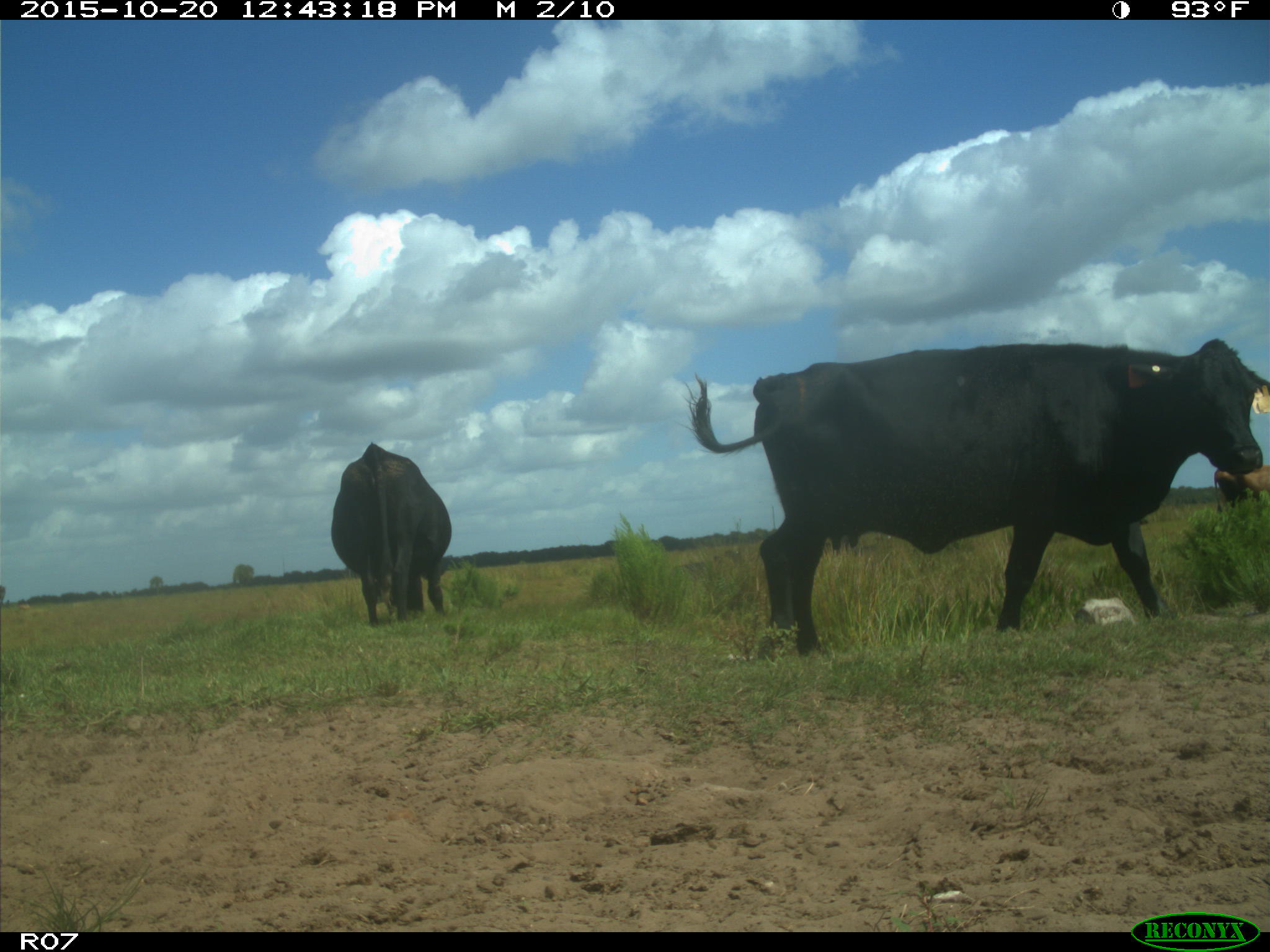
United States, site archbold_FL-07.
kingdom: Animalia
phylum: Chordata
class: Mammalia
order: Artiodactyla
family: Bovidae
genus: Bos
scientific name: Bos taurus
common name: domestic cow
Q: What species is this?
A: Bos taurus (domestic cow).